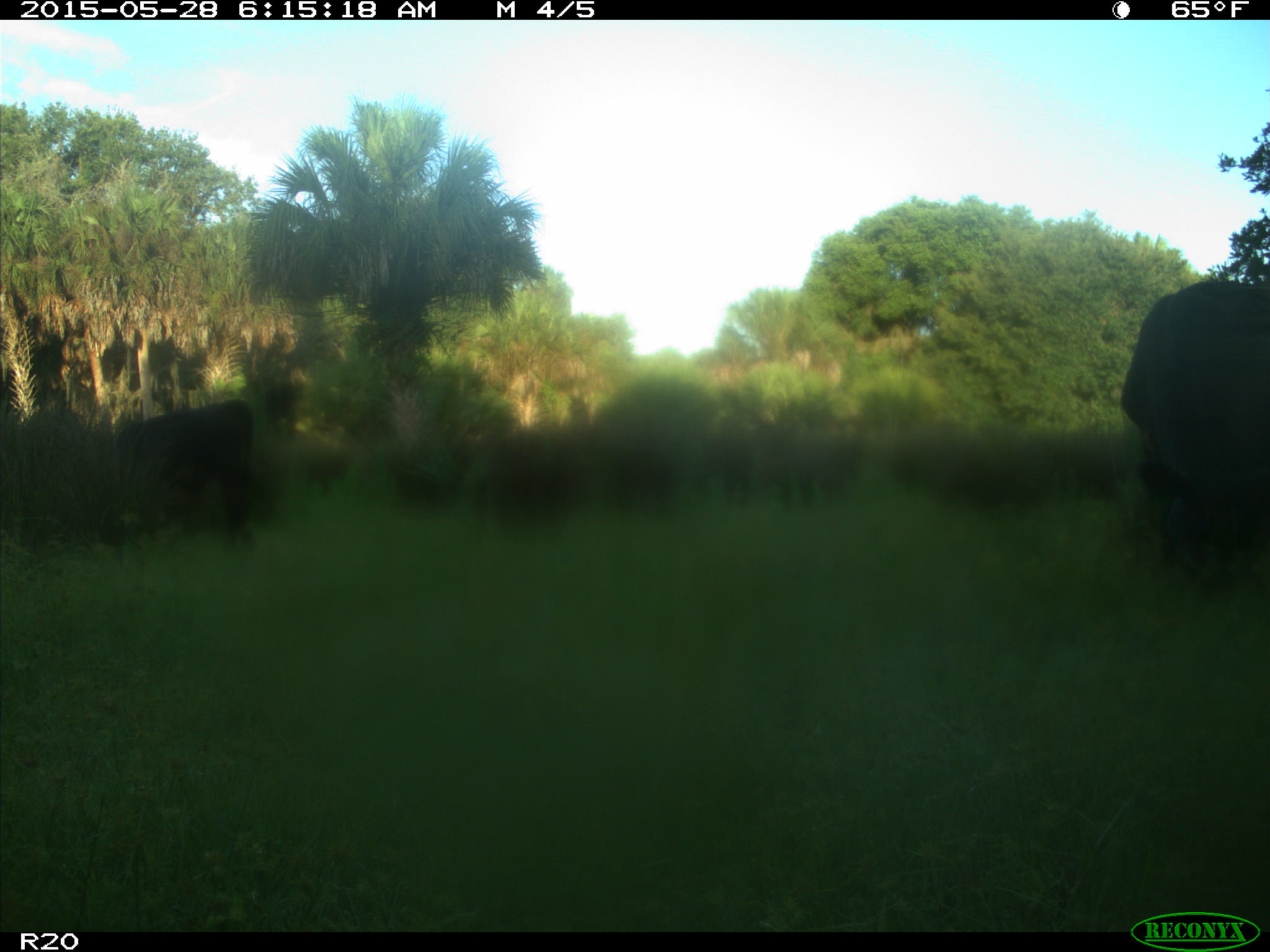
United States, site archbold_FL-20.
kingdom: Animalia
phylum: Chordata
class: Mammalia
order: Artiodactyla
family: Bovidae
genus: Bos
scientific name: Bos taurus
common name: domestic cow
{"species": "Bos taurus (domestic cow)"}